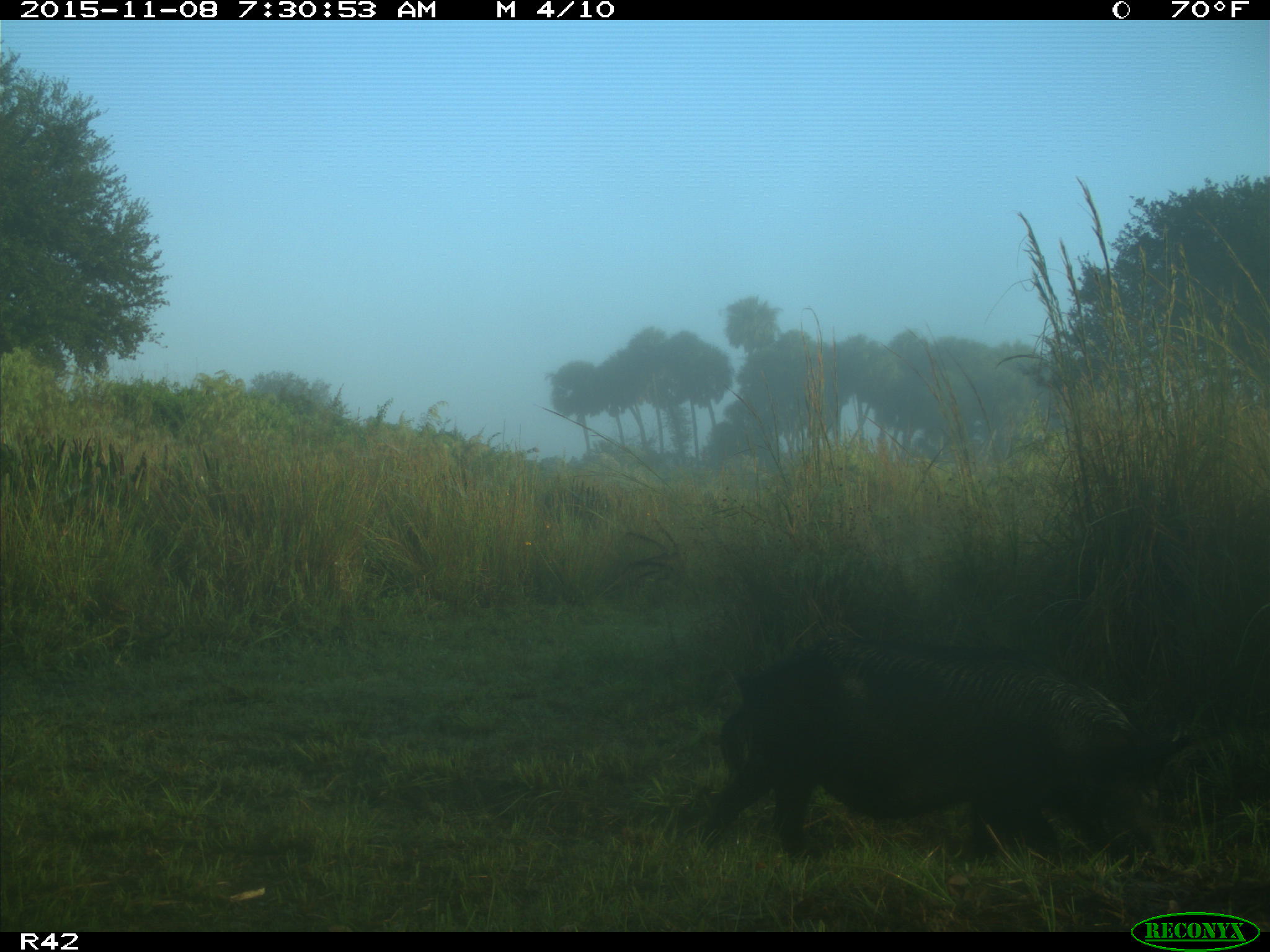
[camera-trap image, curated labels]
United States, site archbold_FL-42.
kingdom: Animalia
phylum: Chordata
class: Mammalia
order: Artiodactyla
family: Suidae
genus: Sus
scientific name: Sus scrofa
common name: wild boar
Sus scrofa (wild boar).